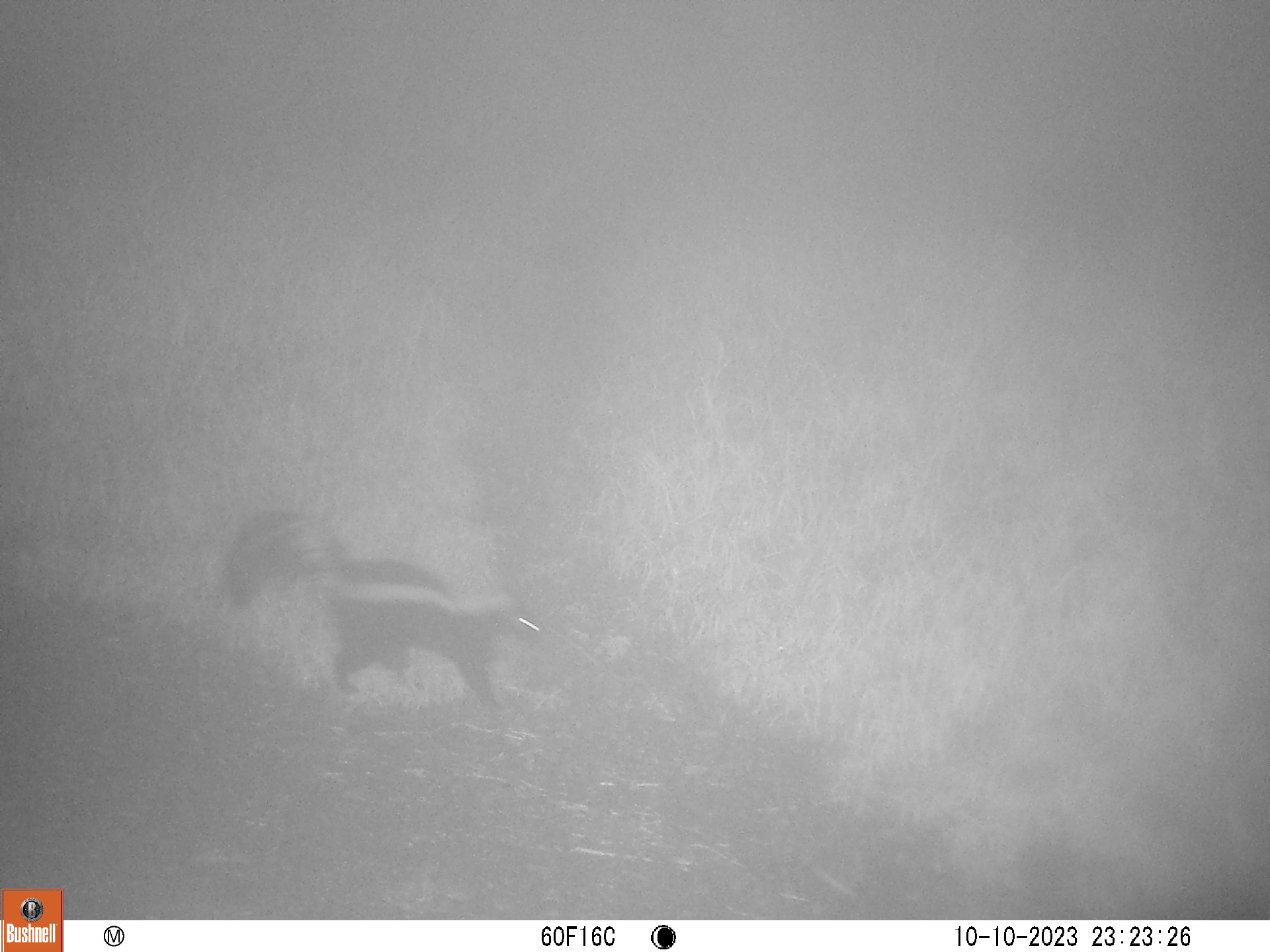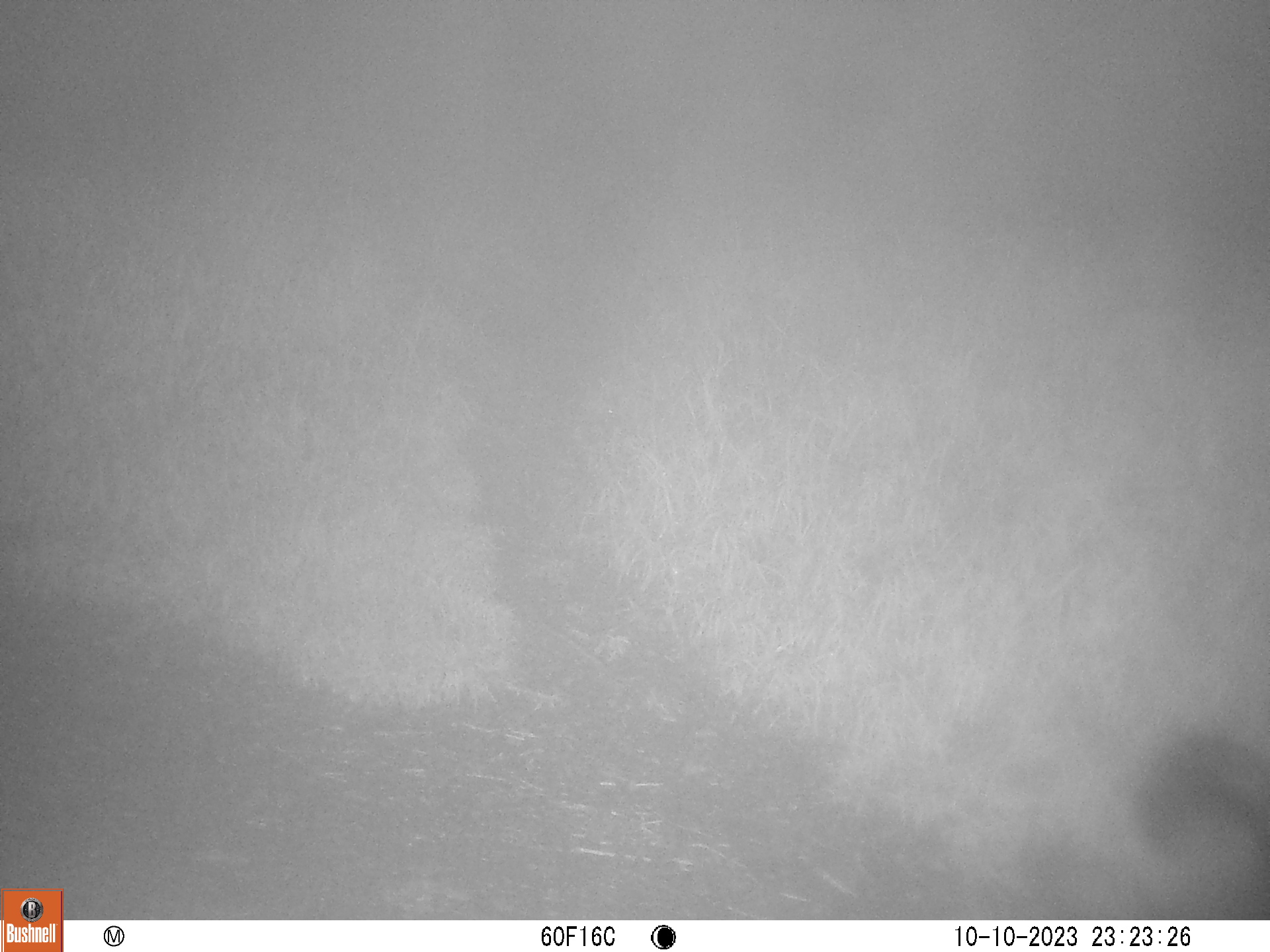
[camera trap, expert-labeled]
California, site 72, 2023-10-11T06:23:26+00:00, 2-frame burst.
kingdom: Animalia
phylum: Chordata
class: Mammalia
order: Carnivora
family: Mephitidae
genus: Mephitis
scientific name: Mephitis mephitis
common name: striped skunk